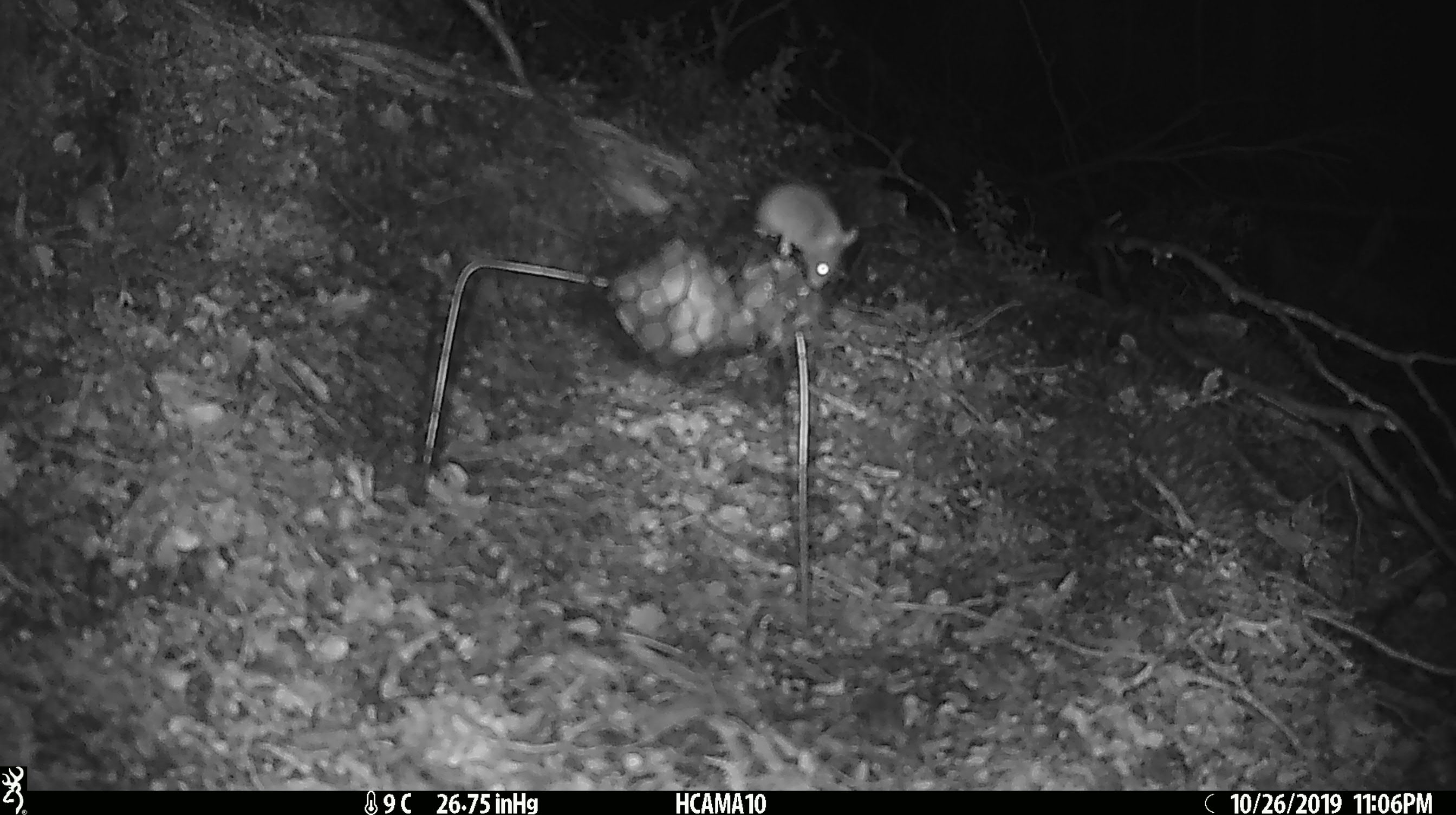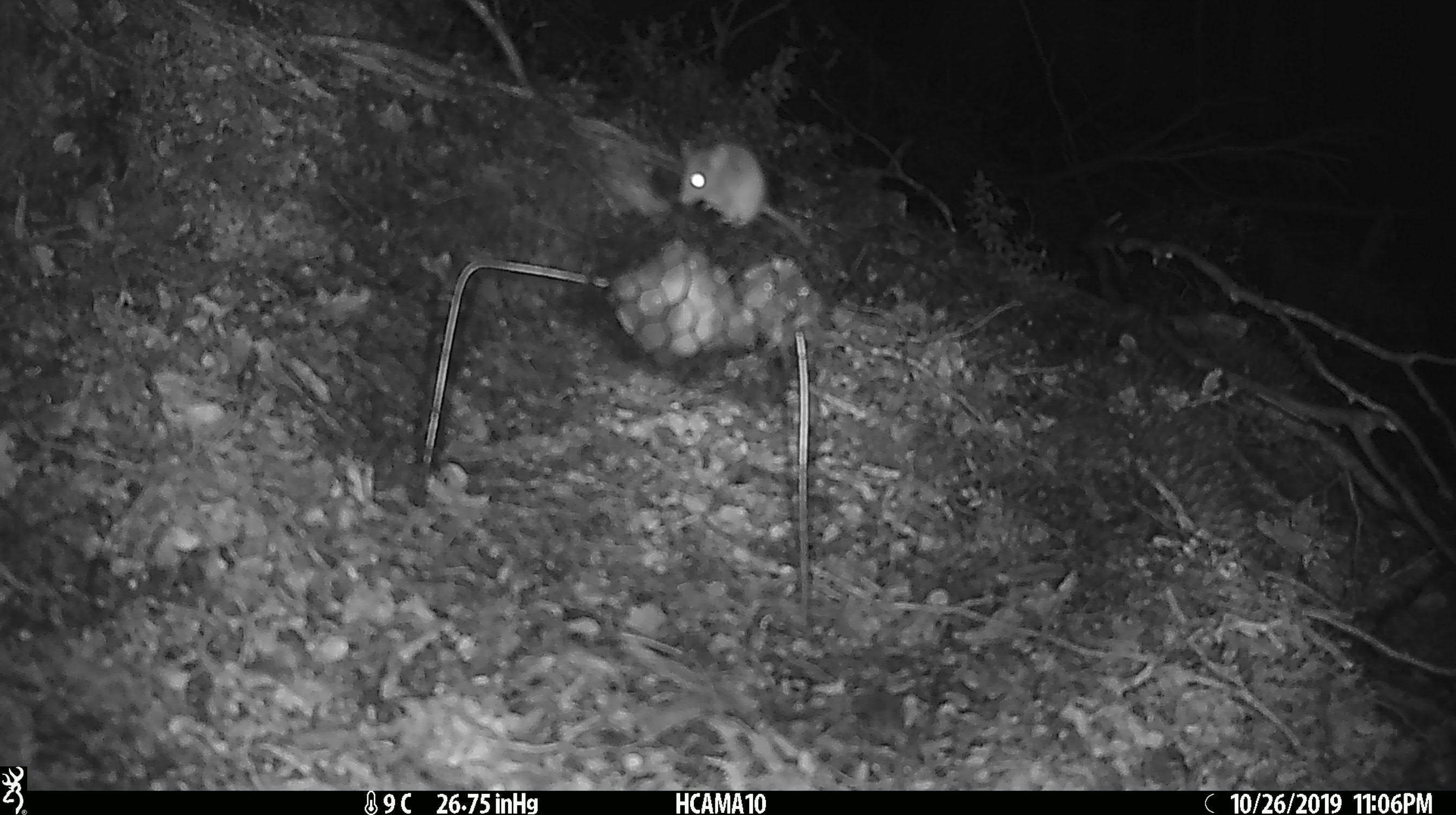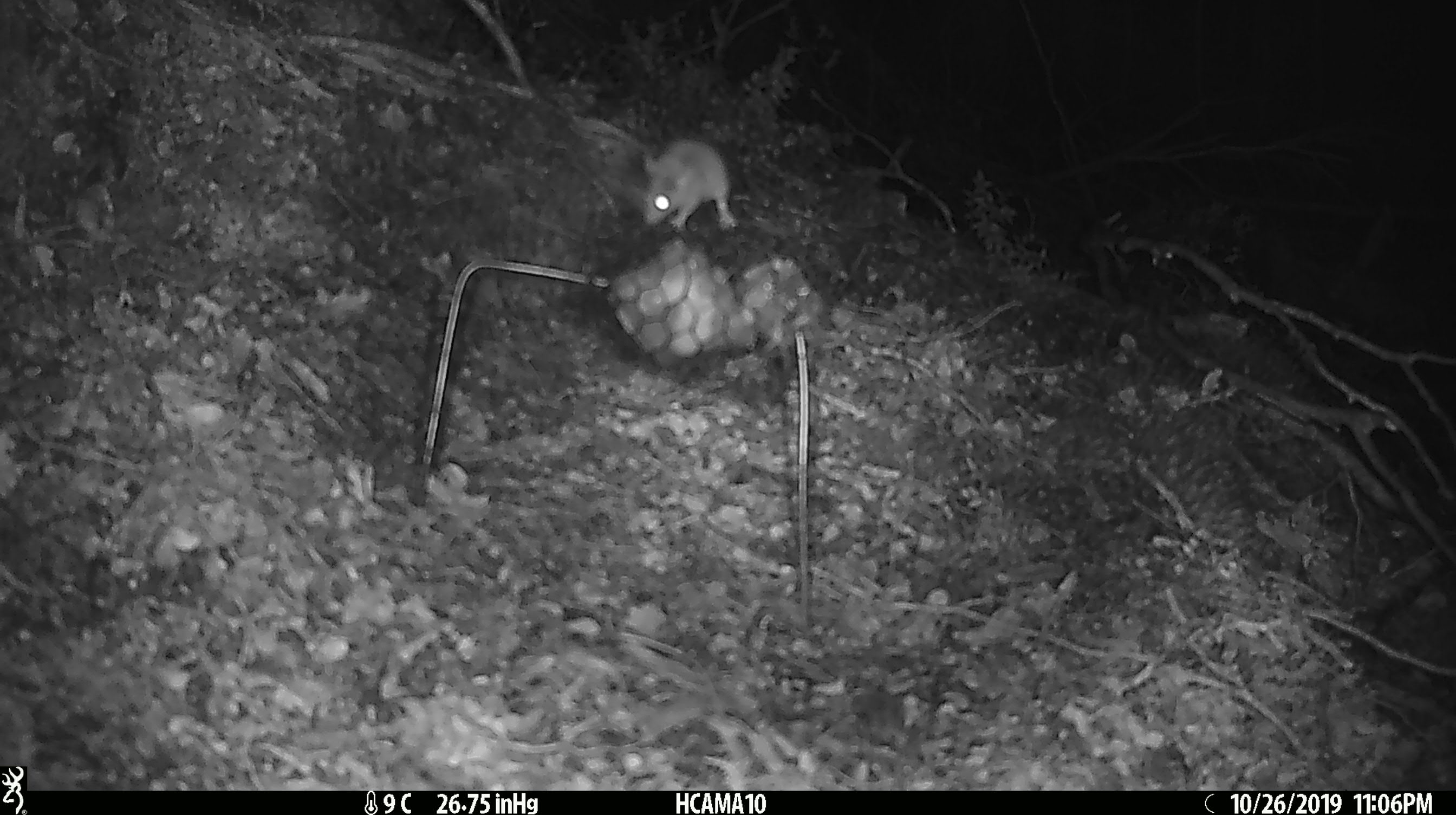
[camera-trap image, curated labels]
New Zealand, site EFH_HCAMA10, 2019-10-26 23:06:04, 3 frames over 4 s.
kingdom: Animalia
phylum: Chordata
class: Mammalia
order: Rodentia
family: Muridae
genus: Mus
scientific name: Mus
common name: mouse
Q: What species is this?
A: Mouse (Mus).